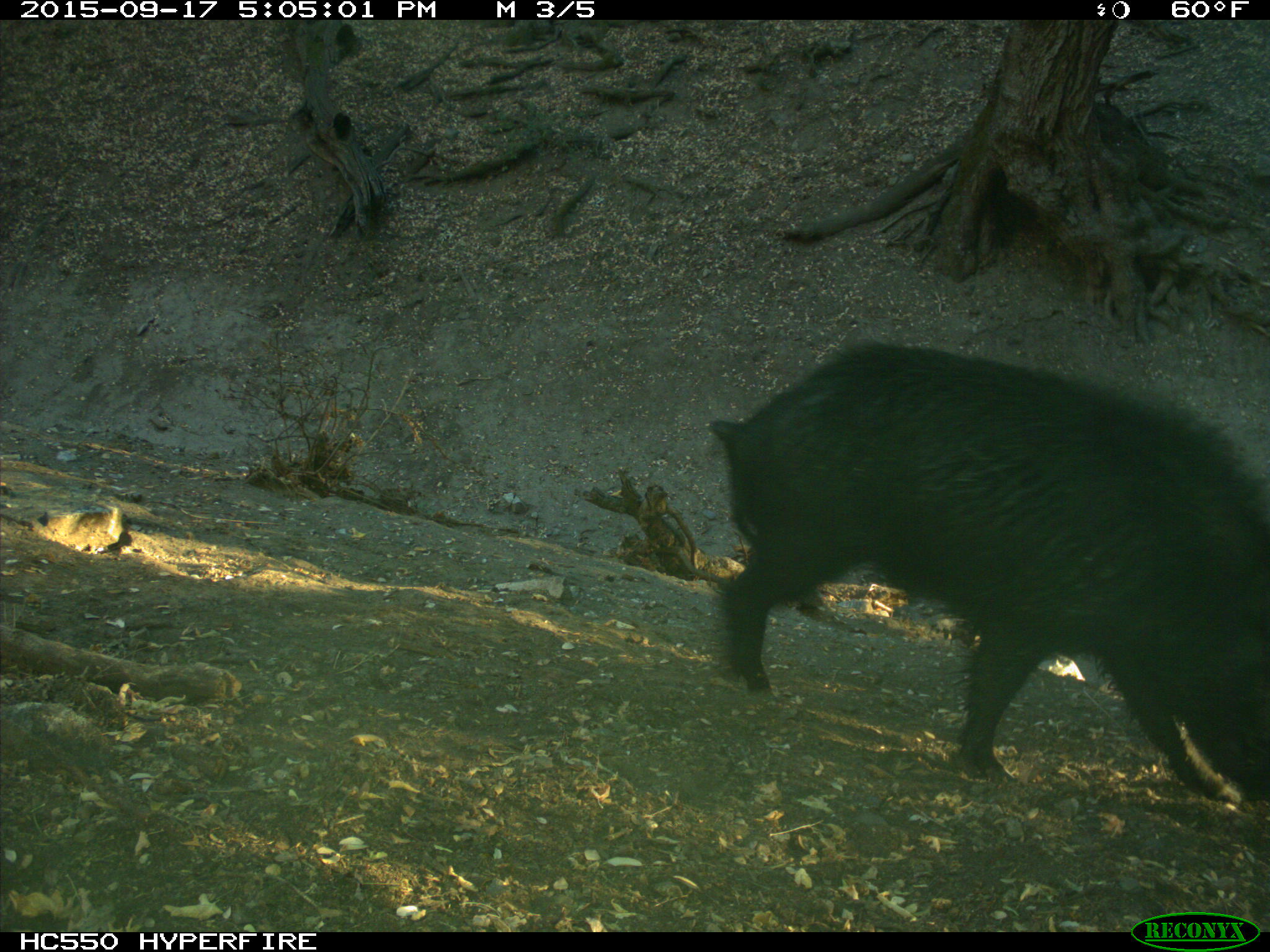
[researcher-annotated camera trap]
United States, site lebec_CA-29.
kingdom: Animalia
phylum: Chordata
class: Mammalia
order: Artiodactyla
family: Suidae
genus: Sus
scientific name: Sus scrofa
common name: wild boar